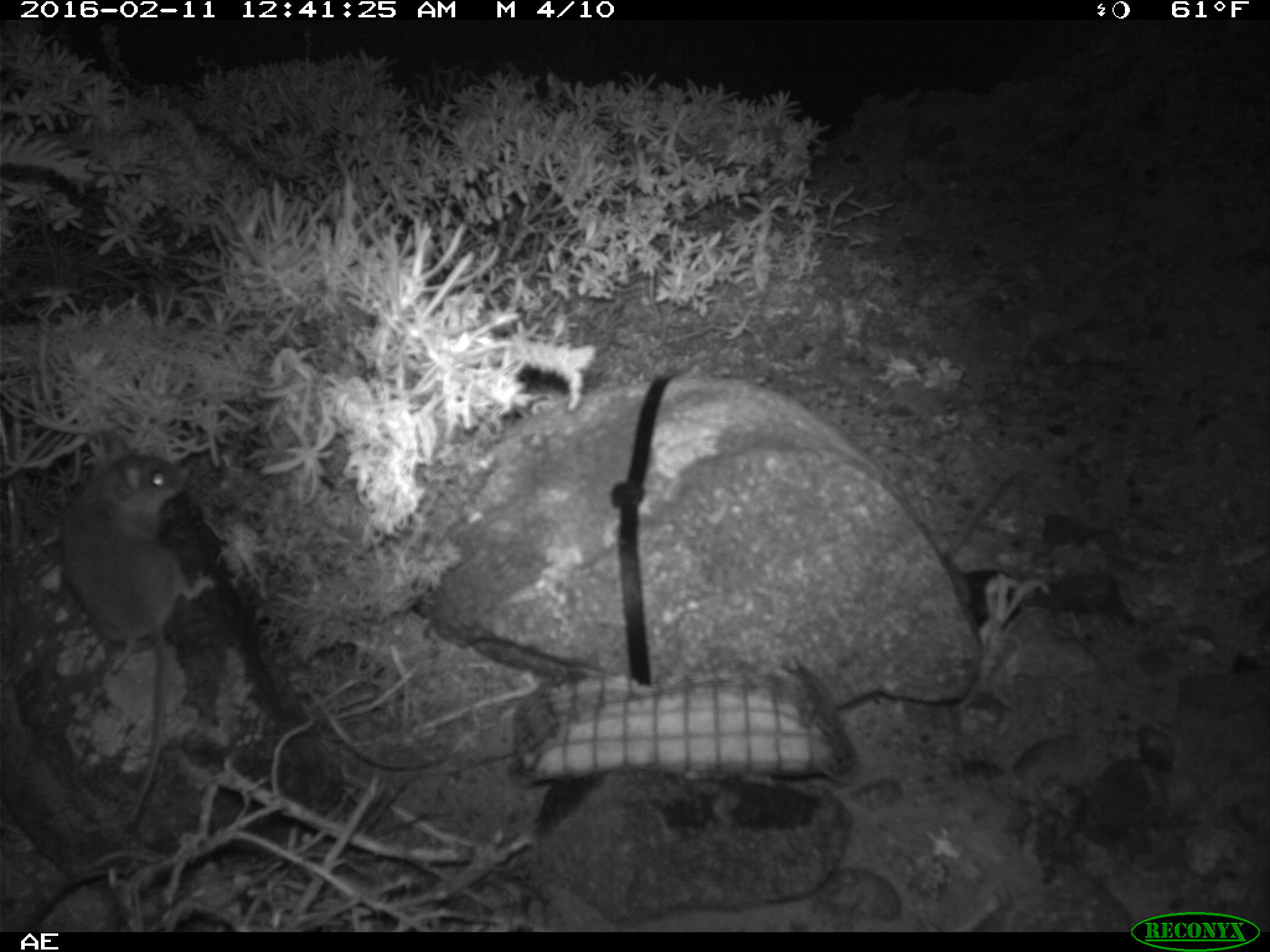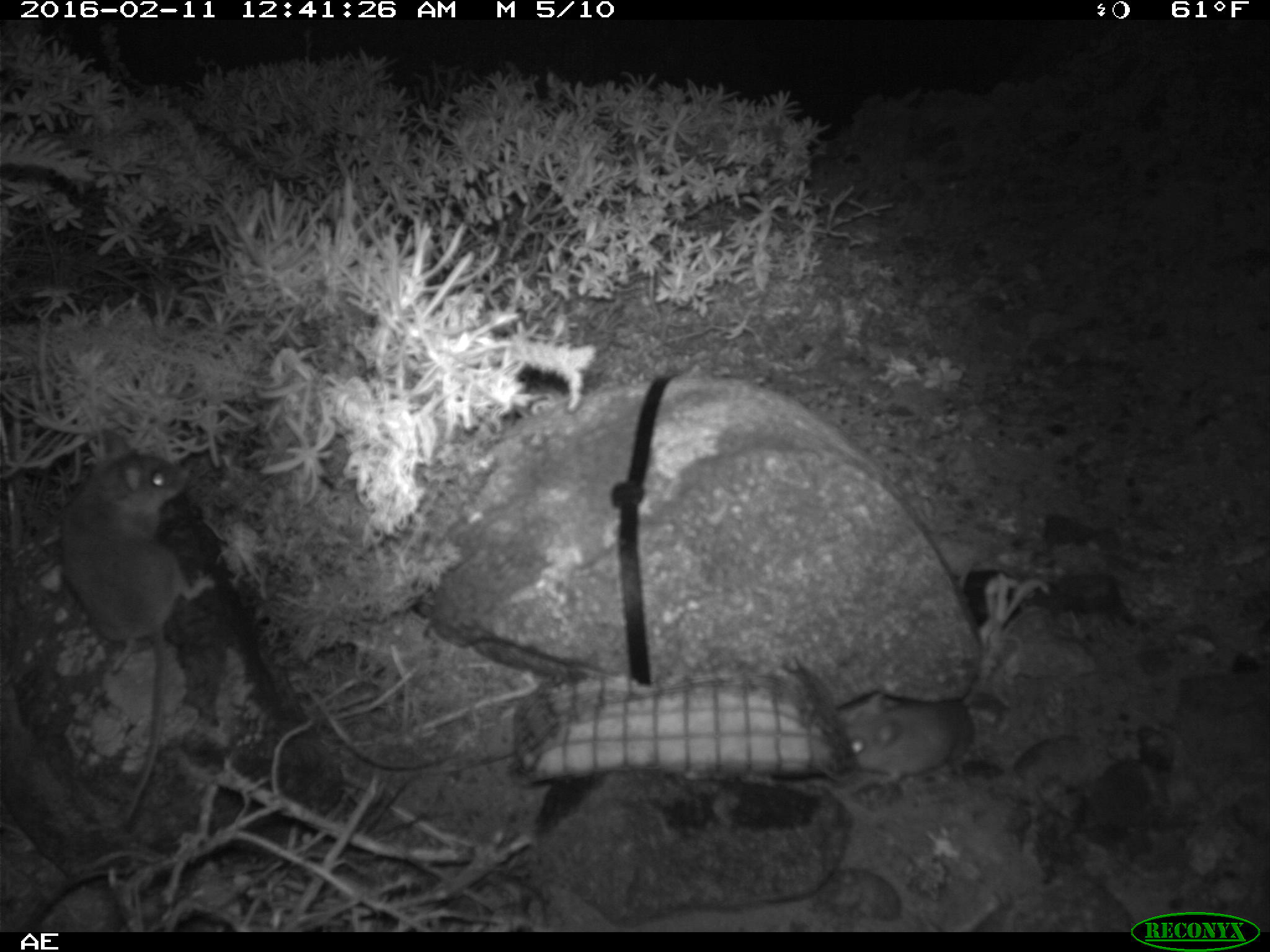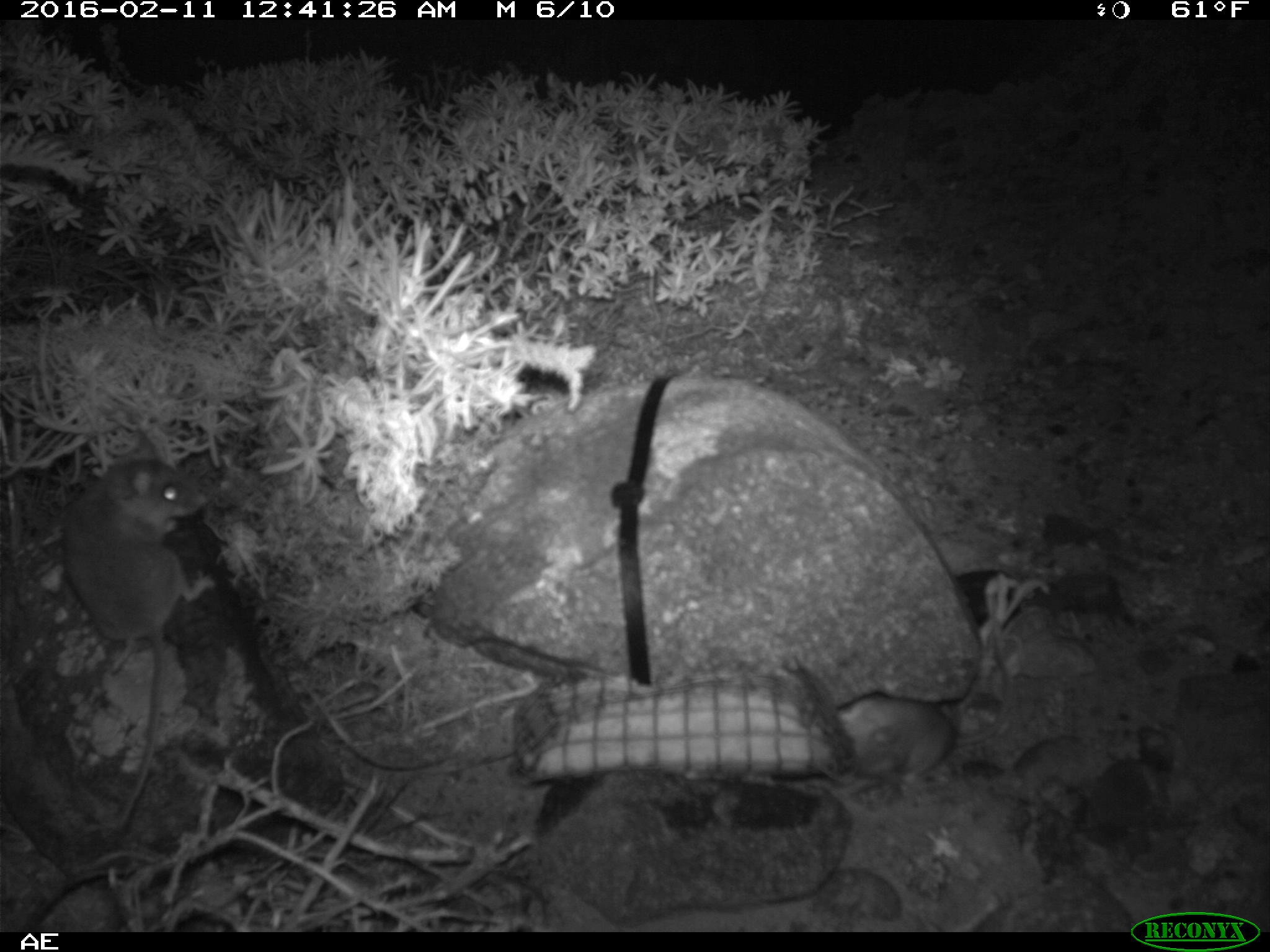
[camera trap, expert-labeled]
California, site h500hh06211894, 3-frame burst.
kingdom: Animalia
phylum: Chordata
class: Mammalia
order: Rodentia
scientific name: Rodentia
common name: rodent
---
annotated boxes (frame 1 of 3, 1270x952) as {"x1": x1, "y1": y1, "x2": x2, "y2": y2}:
rodent: {"x1": 63, "y1": 445, "x2": 217, "y2": 827}; {"x1": 913, "y1": 461, "x2": 1024, "y2": 622}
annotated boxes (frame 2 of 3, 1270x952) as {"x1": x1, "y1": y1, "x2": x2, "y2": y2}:
rodent: {"x1": 61, "y1": 430, "x2": 213, "y2": 823}; {"x1": 833, "y1": 694, "x2": 974, "y2": 795}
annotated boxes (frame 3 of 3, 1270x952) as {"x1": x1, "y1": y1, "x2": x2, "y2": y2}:
rodent: {"x1": 59, "y1": 431, "x2": 218, "y2": 831}; {"x1": 846, "y1": 615, "x2": 1012, "y2": 783}